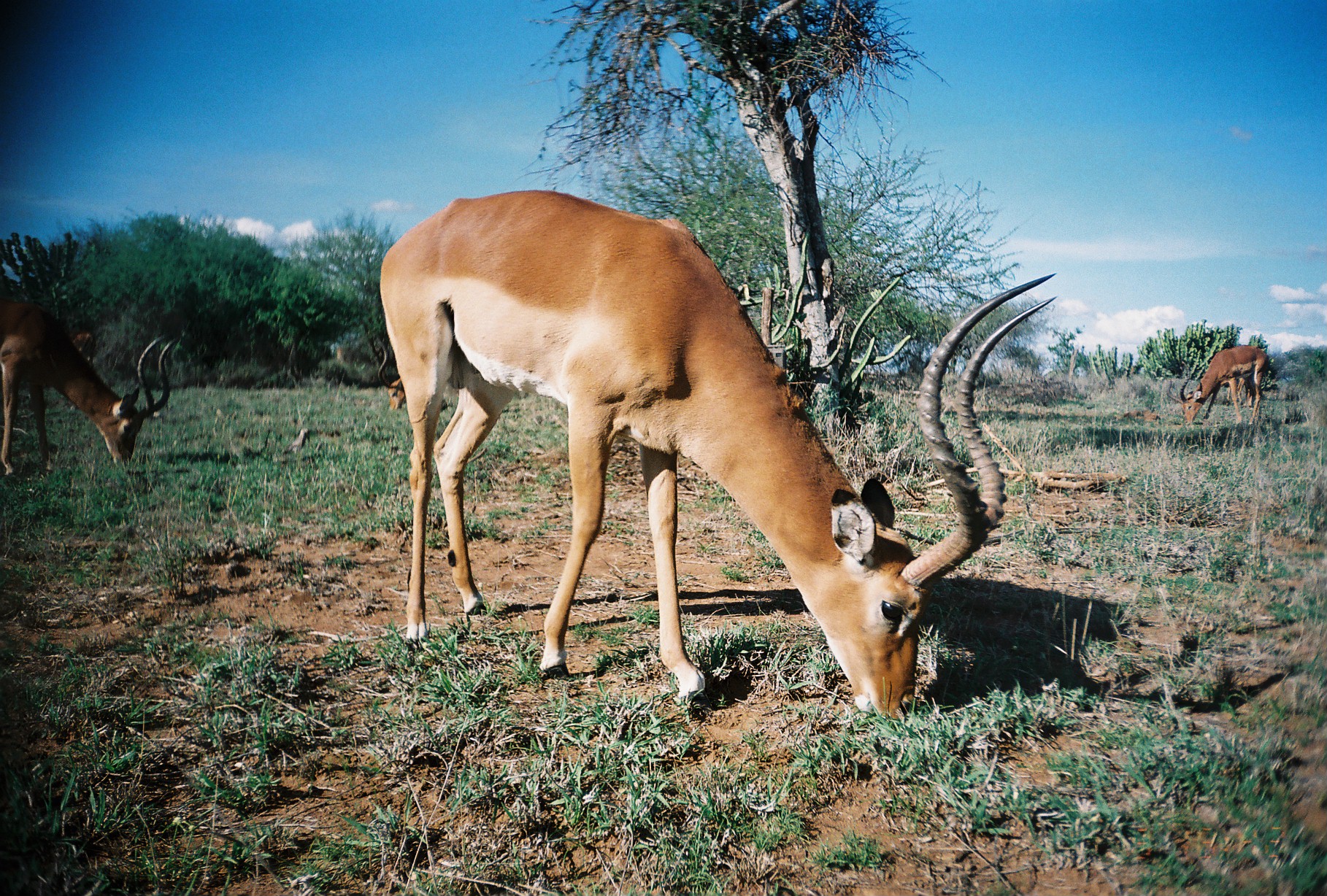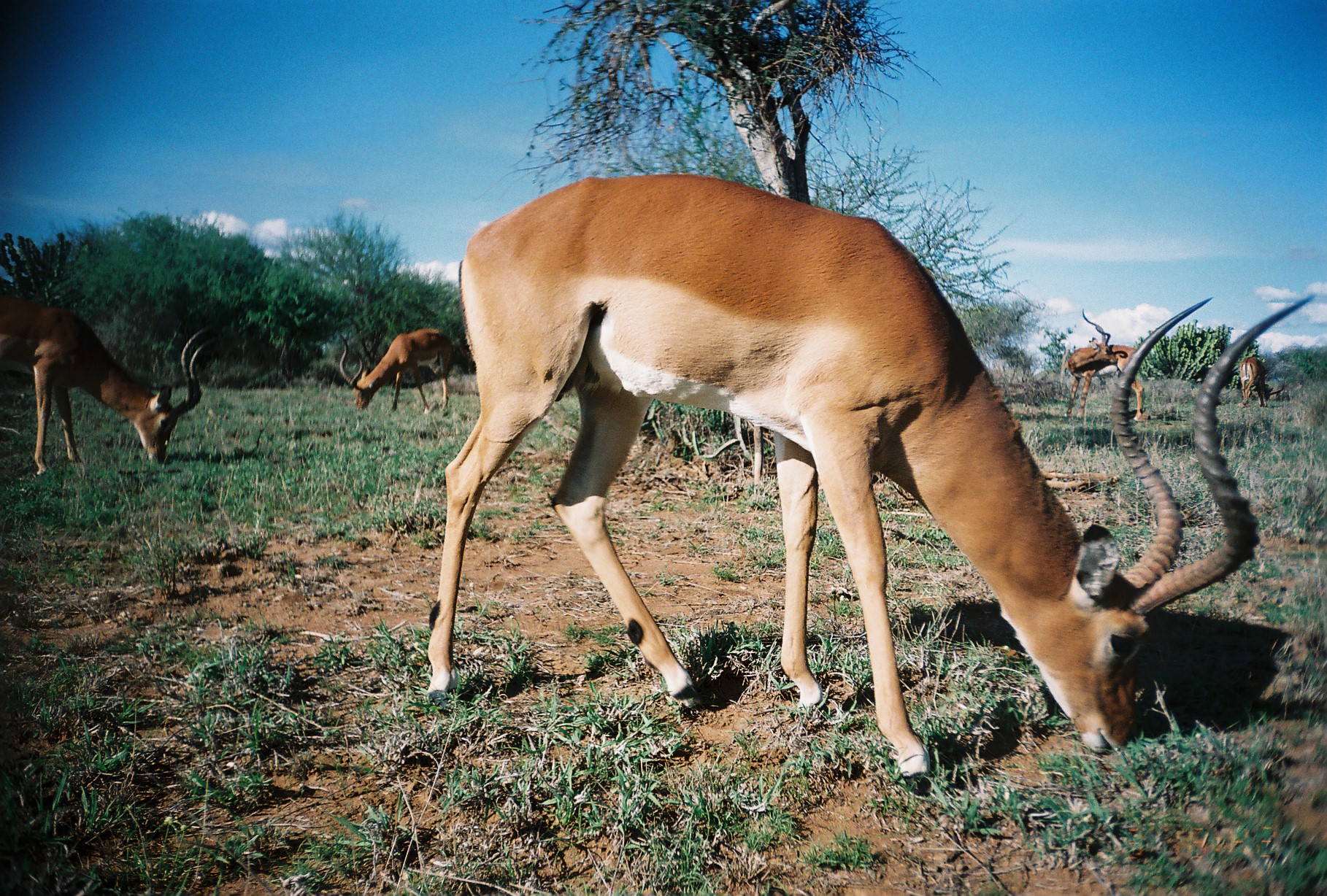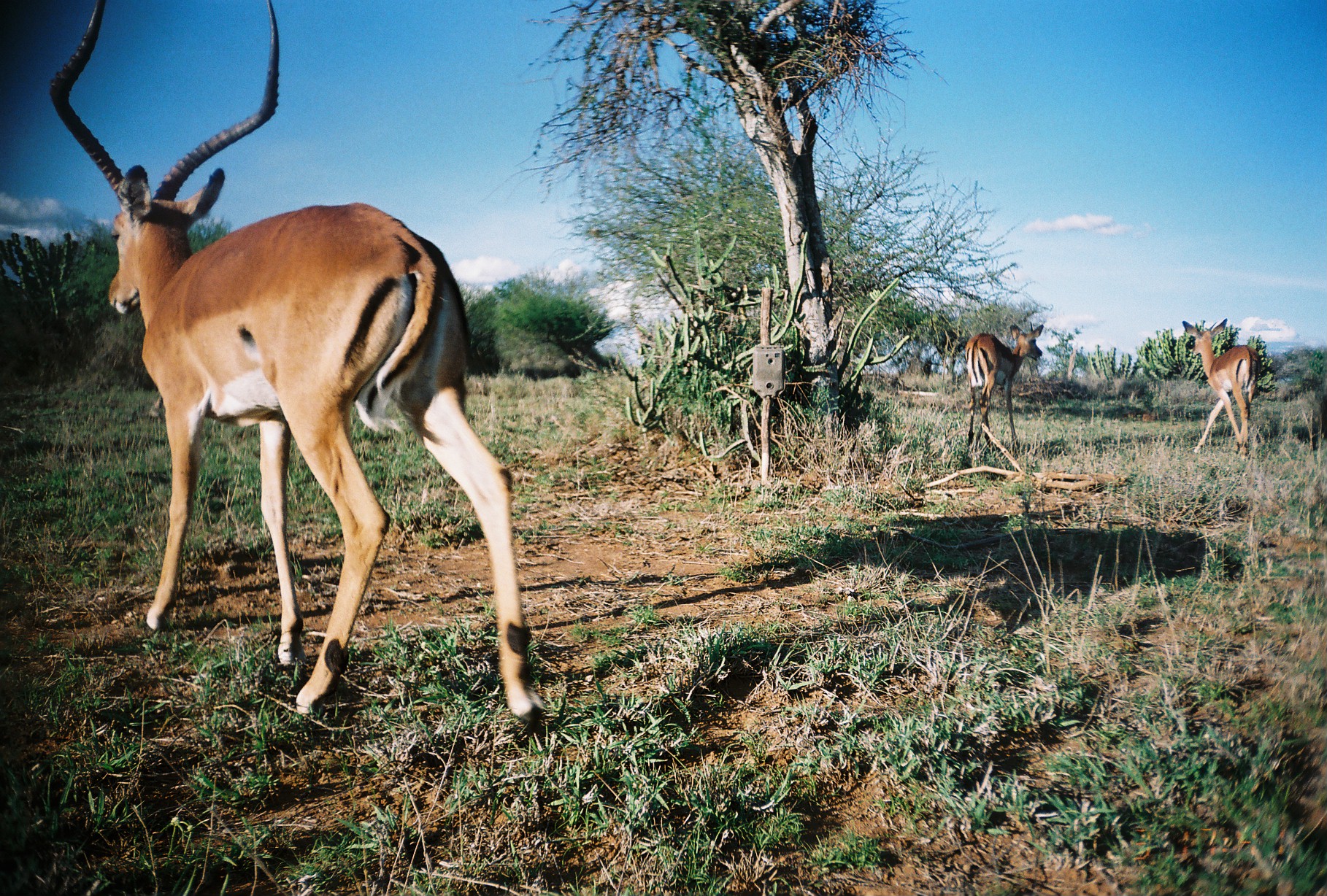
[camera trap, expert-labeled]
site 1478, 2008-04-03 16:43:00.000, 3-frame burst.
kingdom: Animalia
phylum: Chordata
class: Mammalia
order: Artiodactyla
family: Bovidae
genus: Aepyceros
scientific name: Aepyceros melampus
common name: impala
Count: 5.